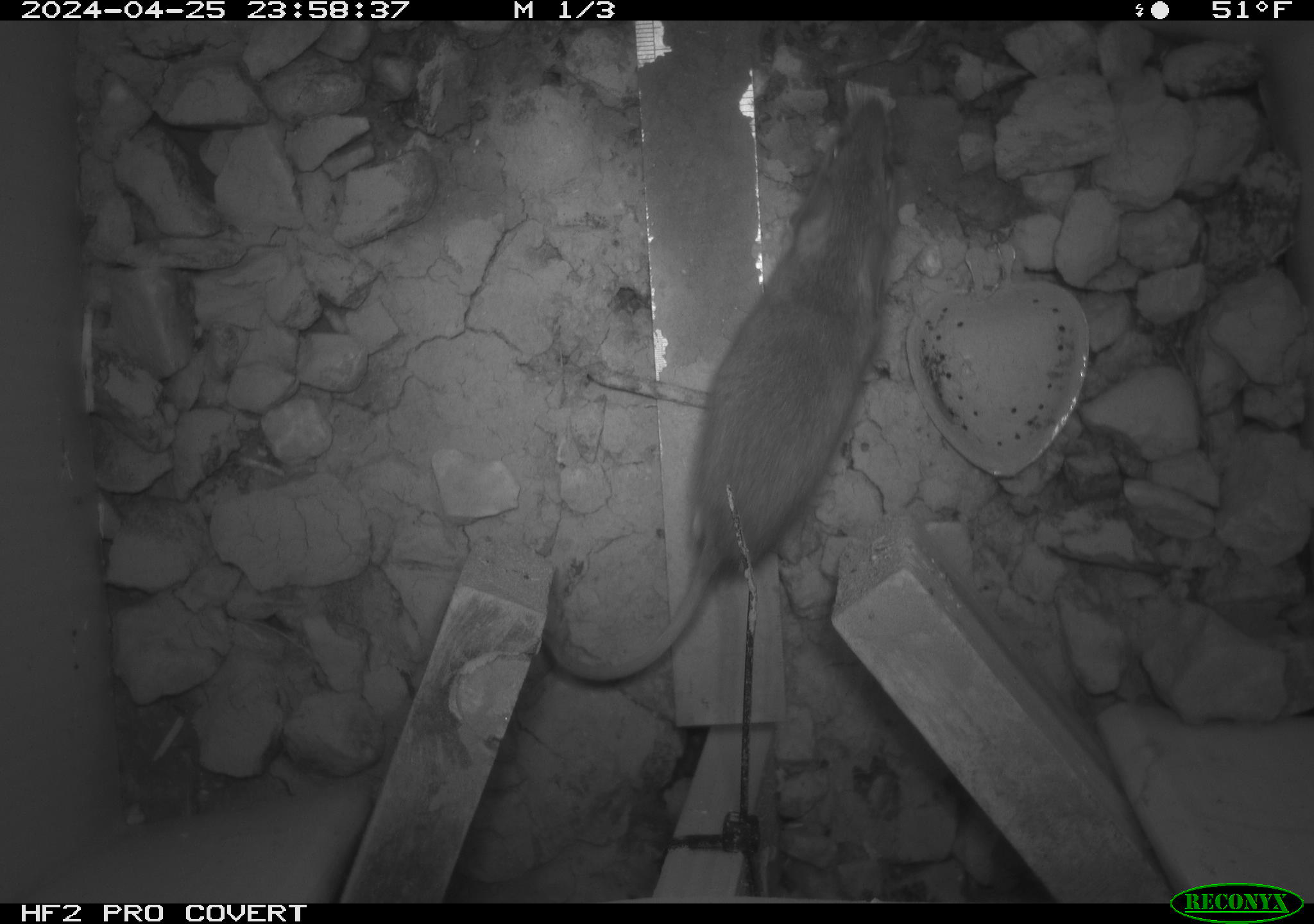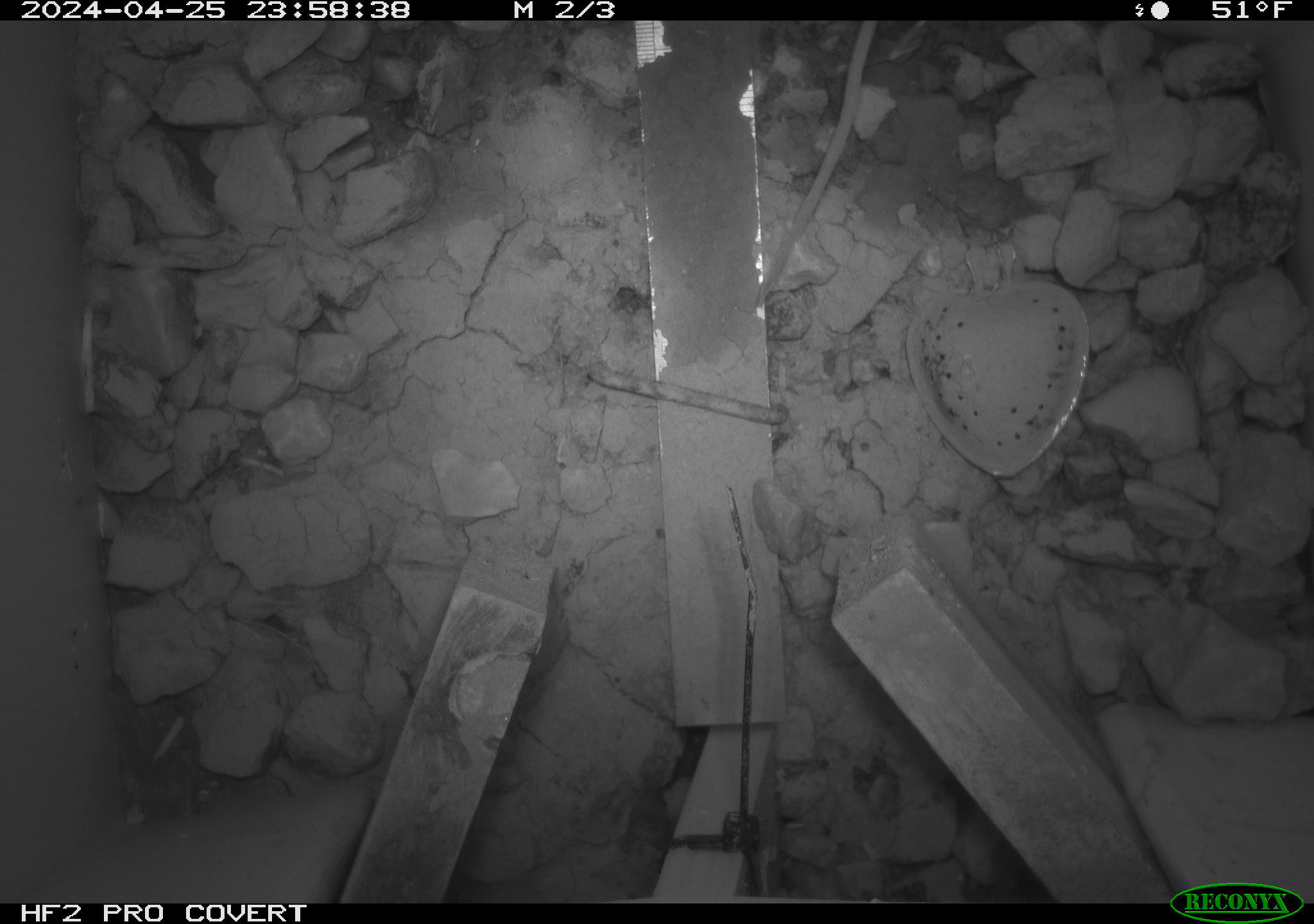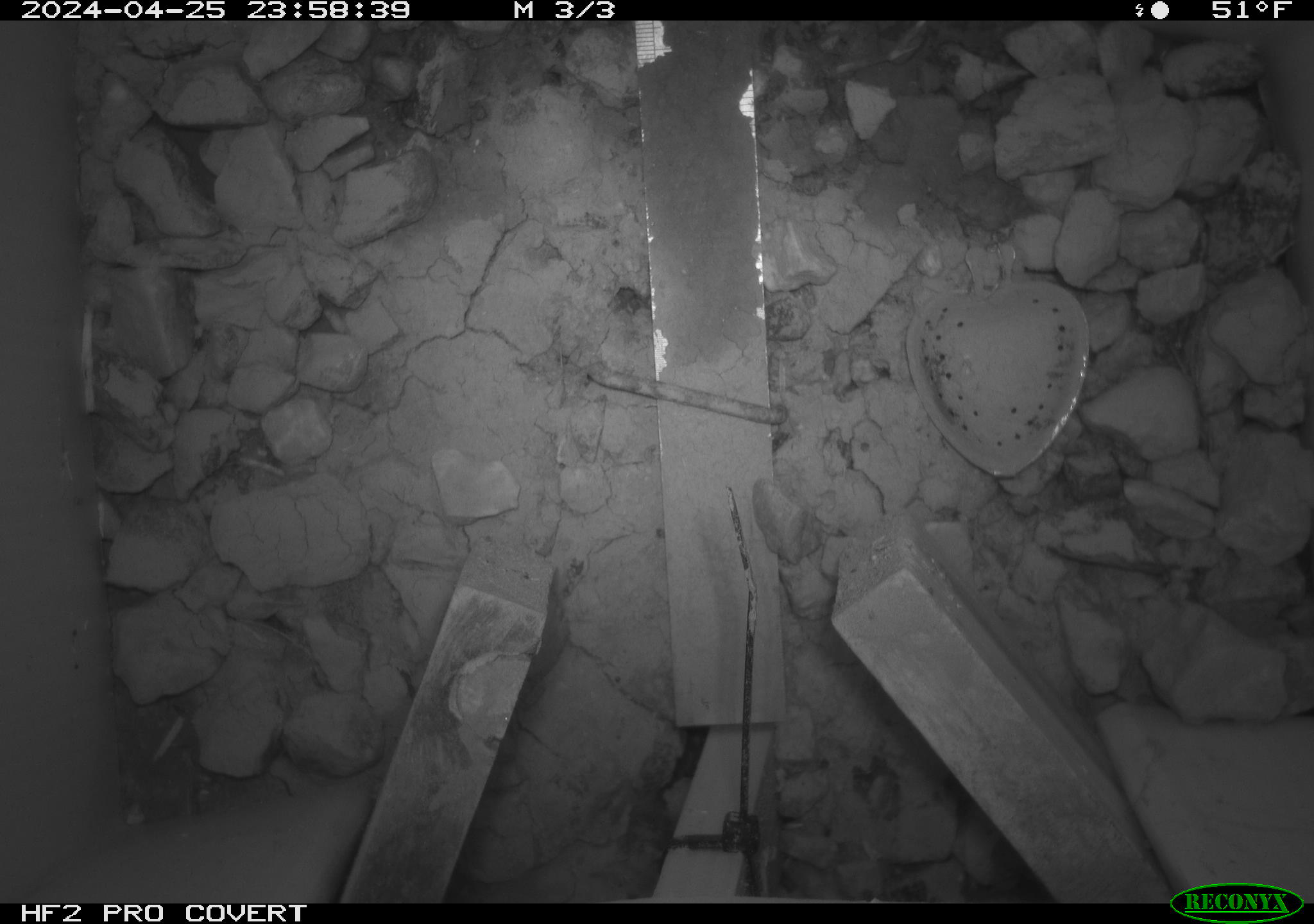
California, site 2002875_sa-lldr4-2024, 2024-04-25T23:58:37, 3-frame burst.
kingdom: Animalia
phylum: Chordata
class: Mammalia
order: Rodentia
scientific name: Rodentia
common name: rodent